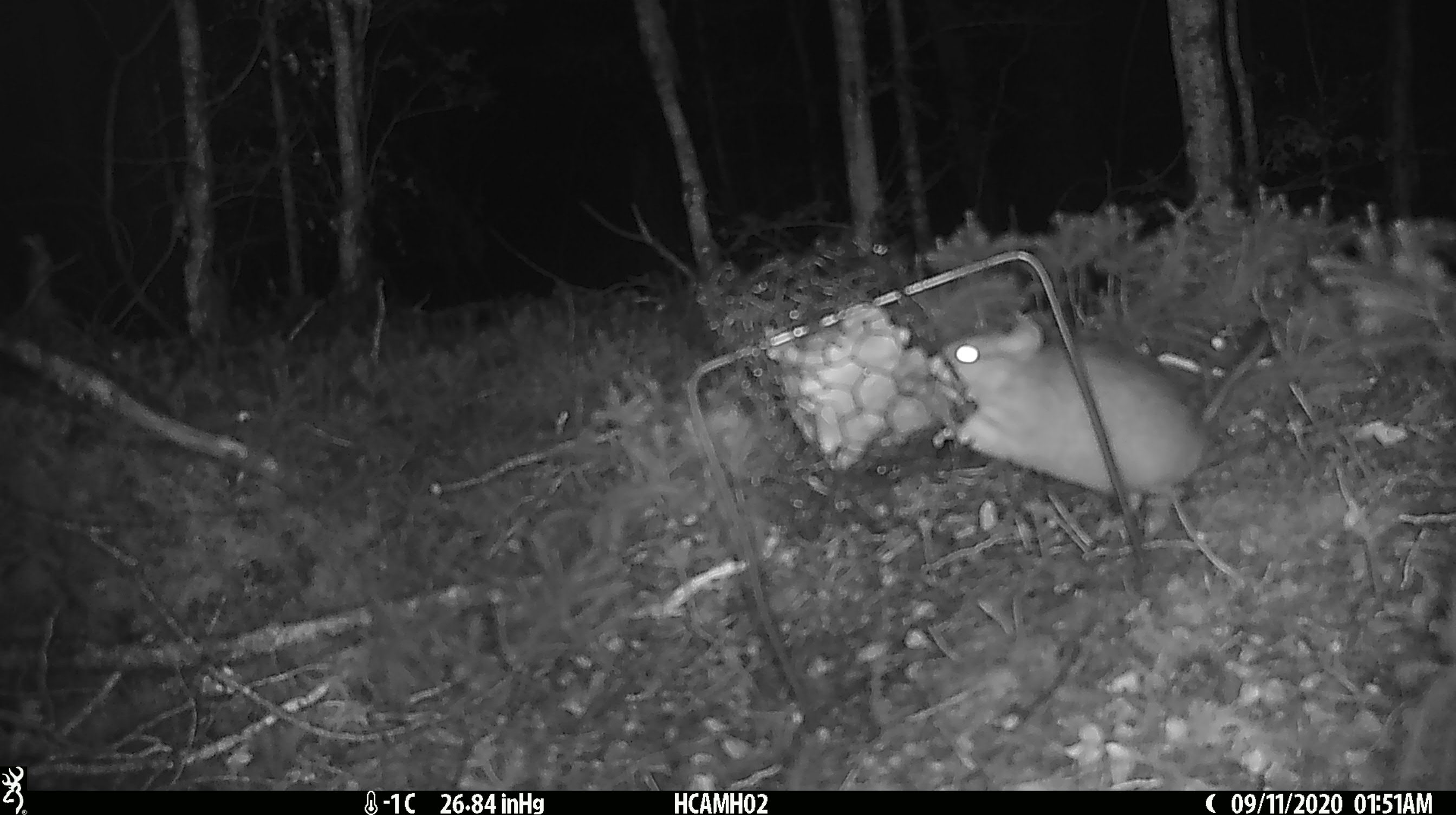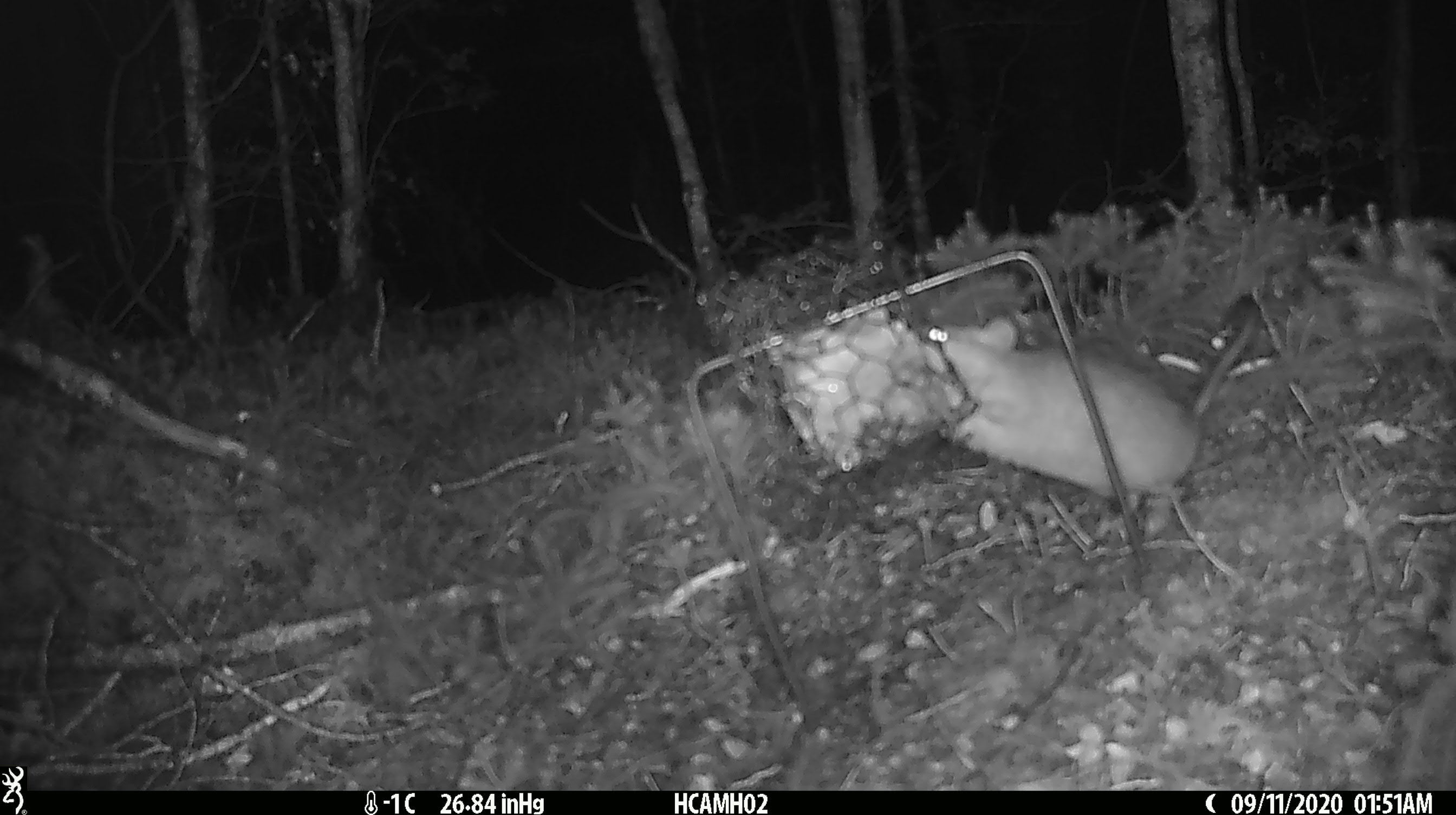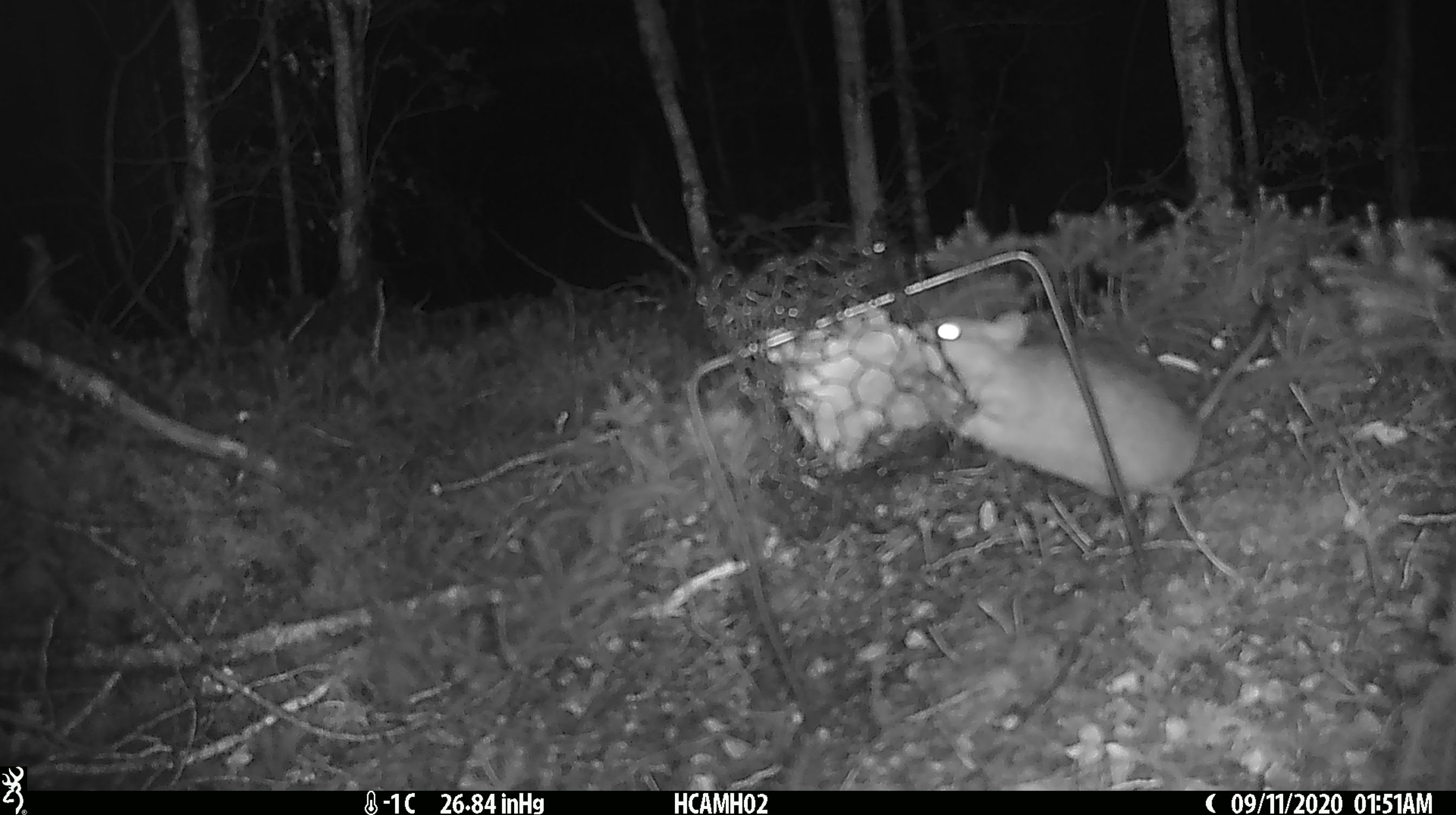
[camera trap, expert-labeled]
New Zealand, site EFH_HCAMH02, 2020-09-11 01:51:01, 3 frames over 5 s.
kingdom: Animalia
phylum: Chordata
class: Mammalia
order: Rodentia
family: Muridae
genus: Rattus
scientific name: Rattus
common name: rat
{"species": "rat (Rattus)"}